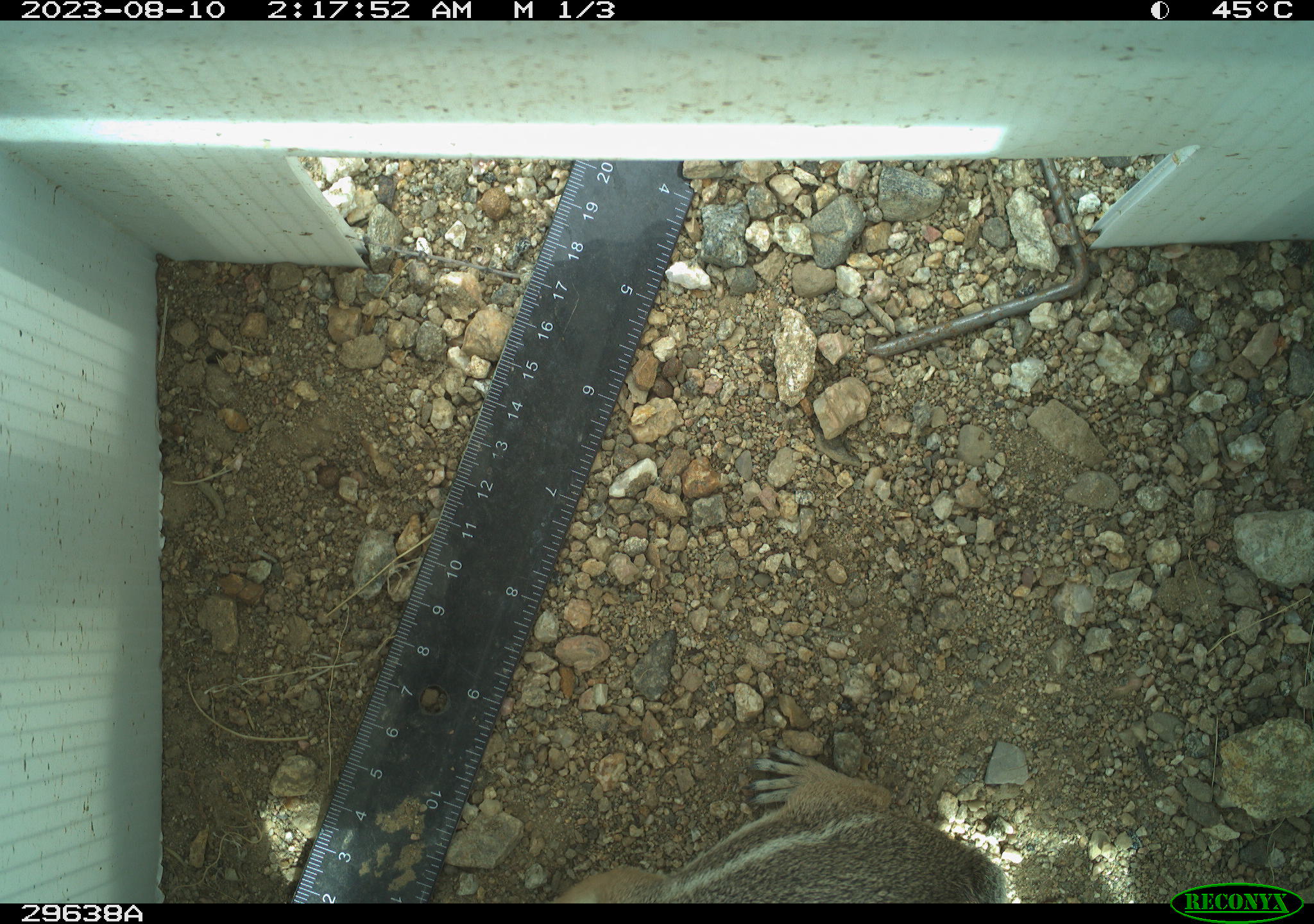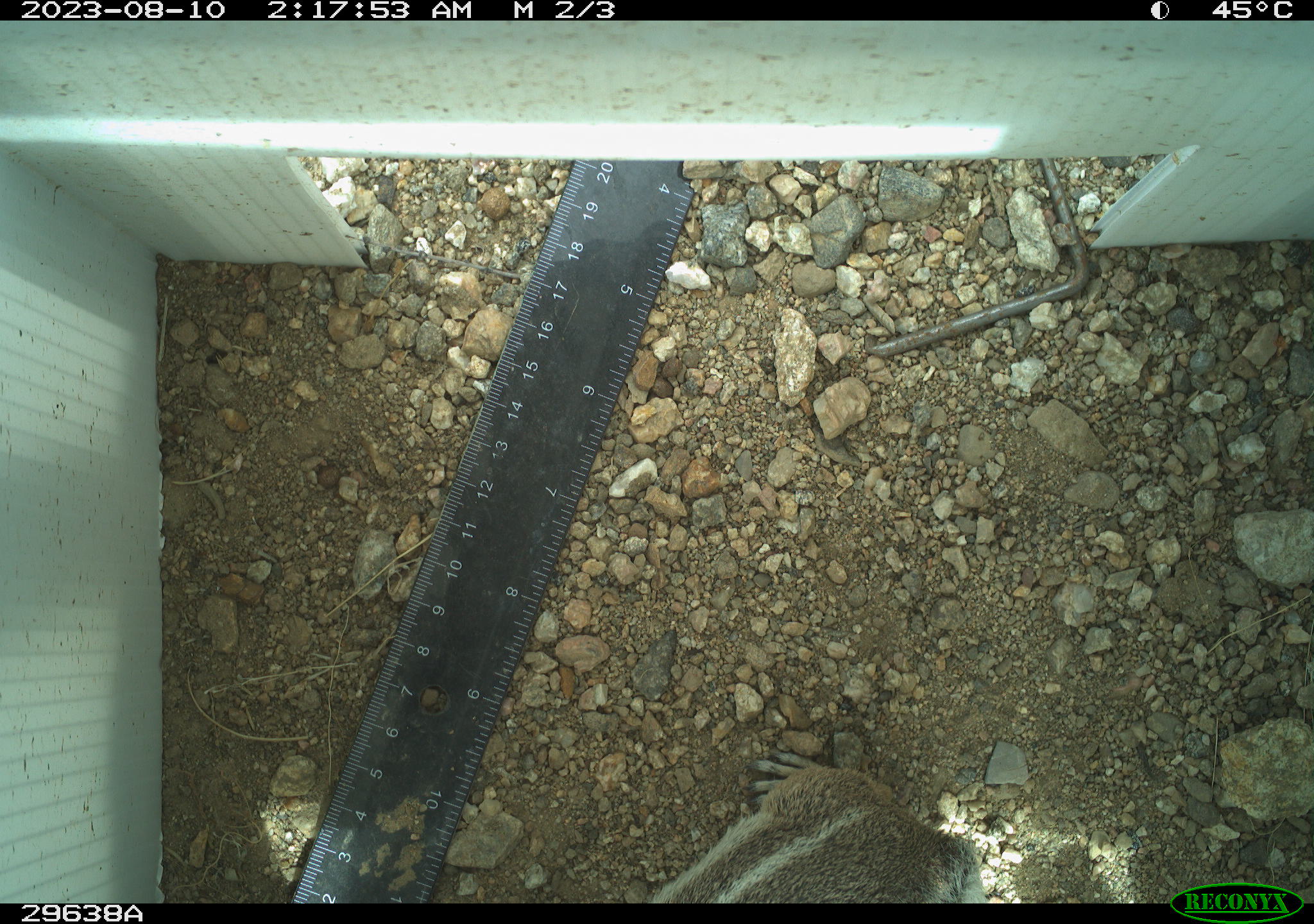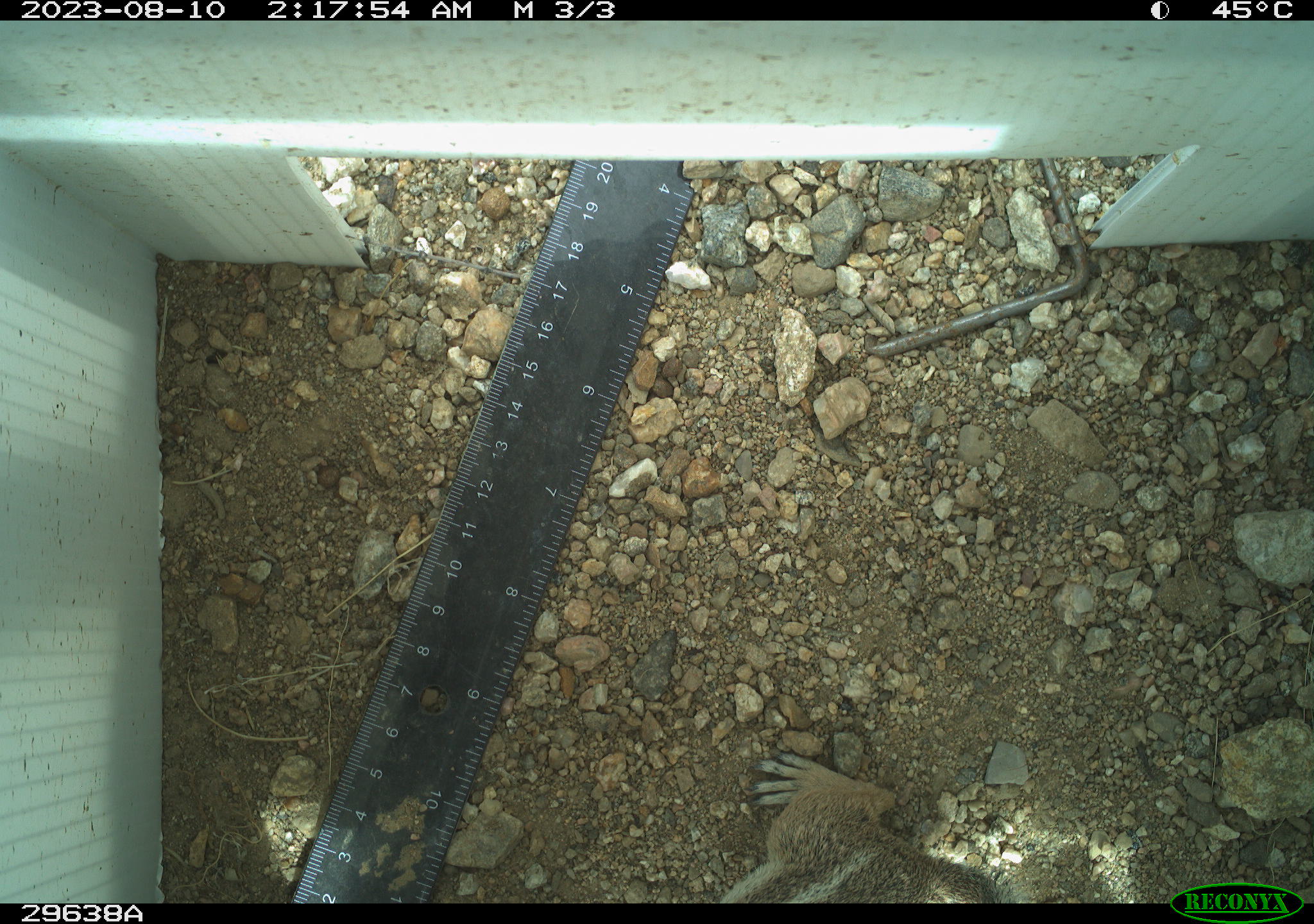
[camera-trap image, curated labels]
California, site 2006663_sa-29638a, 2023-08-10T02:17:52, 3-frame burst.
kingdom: Animalia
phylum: Chordata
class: Mammalia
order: Rodentia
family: Sciuridae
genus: Ammospermophilus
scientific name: Ammospermophilus leucurus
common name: white-tailed antelope squirrel